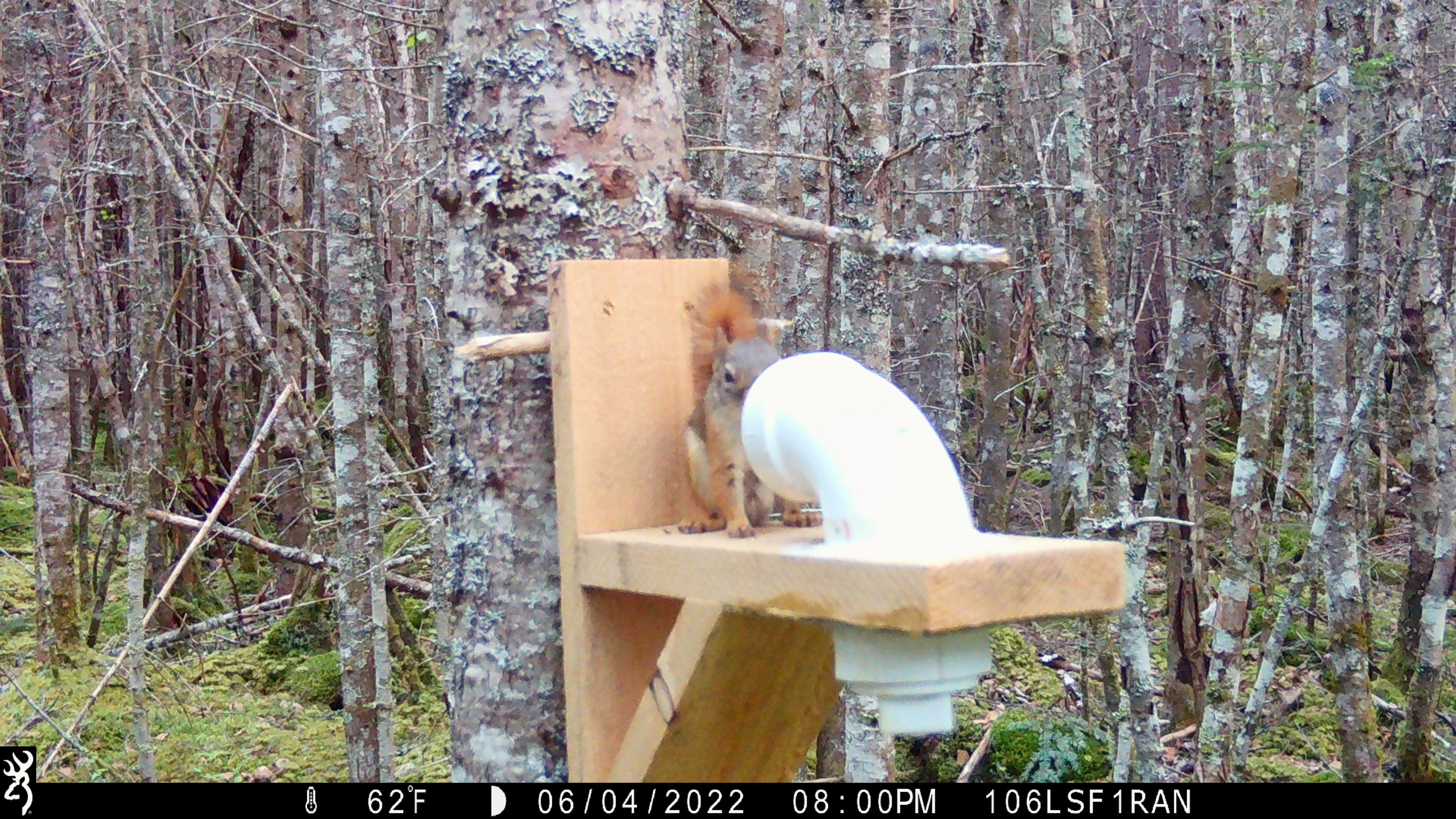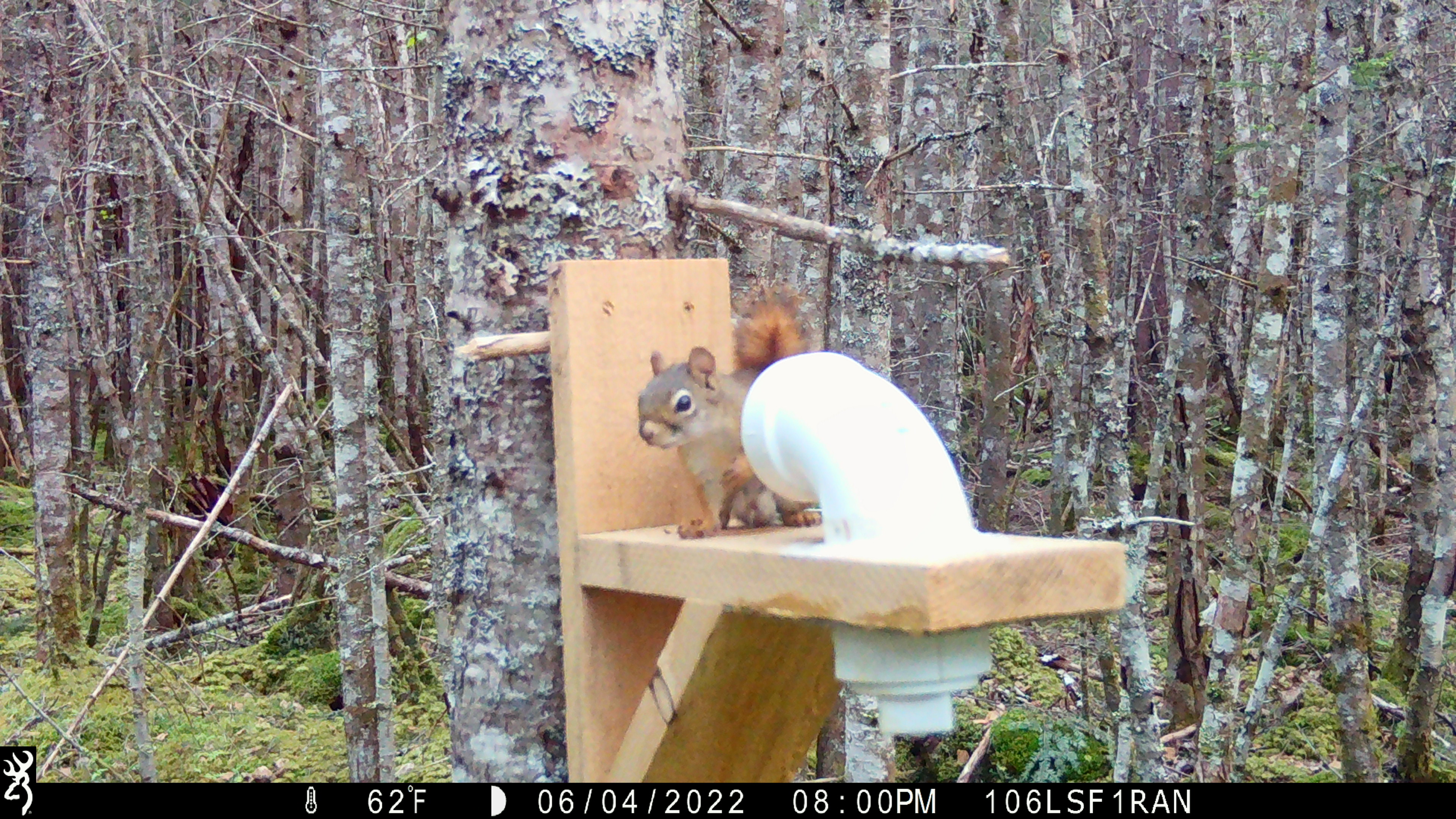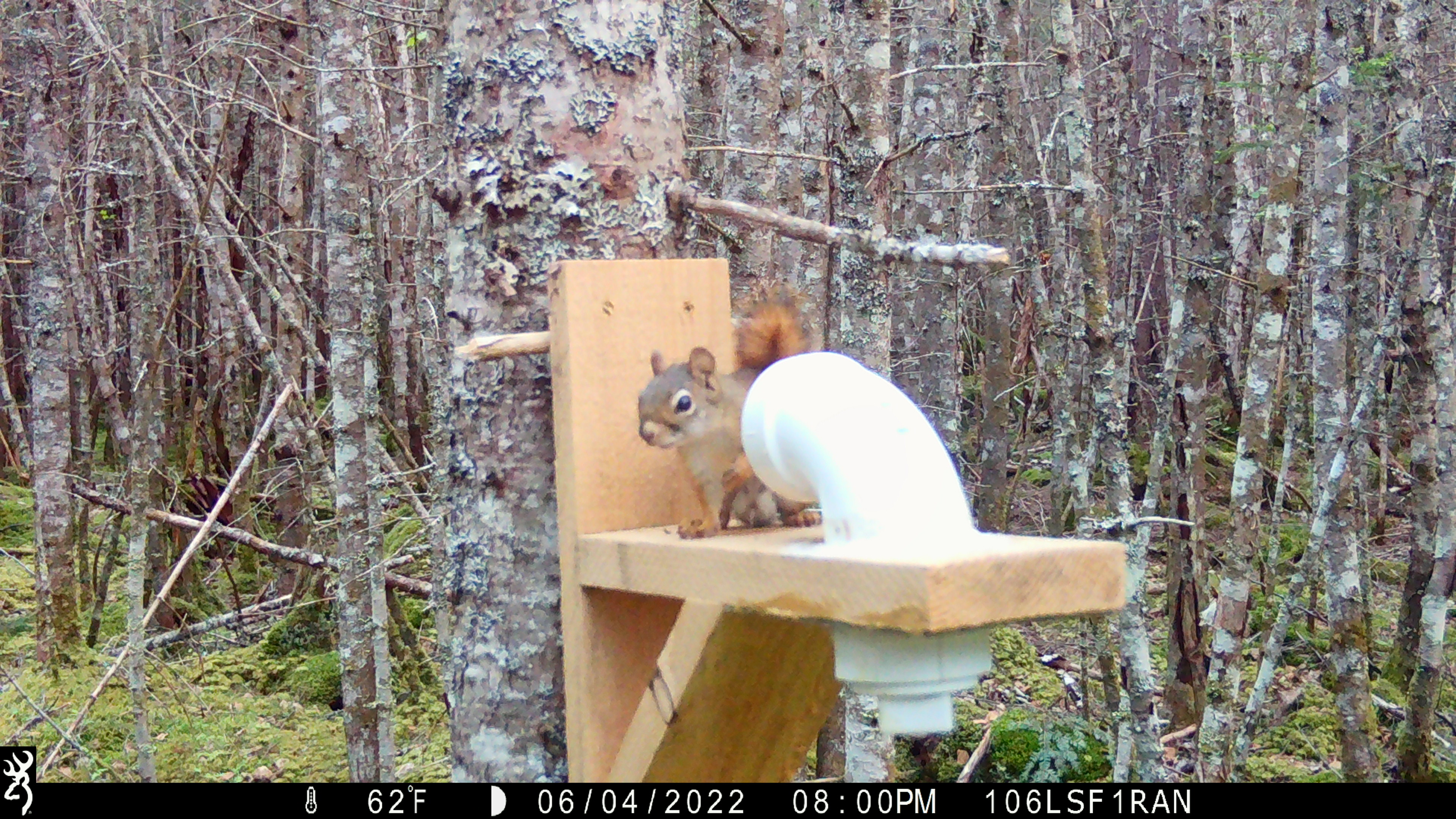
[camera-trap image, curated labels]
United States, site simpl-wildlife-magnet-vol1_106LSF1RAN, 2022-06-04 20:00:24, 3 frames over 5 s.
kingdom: Animalia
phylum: Chordata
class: Mammalia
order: Rodentia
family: Sciuridae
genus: Tamiasciurus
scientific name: Tamiasciurus hudsonicus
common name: red squirrel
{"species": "red squirrel (Tamiasciurus hudsonicus)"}